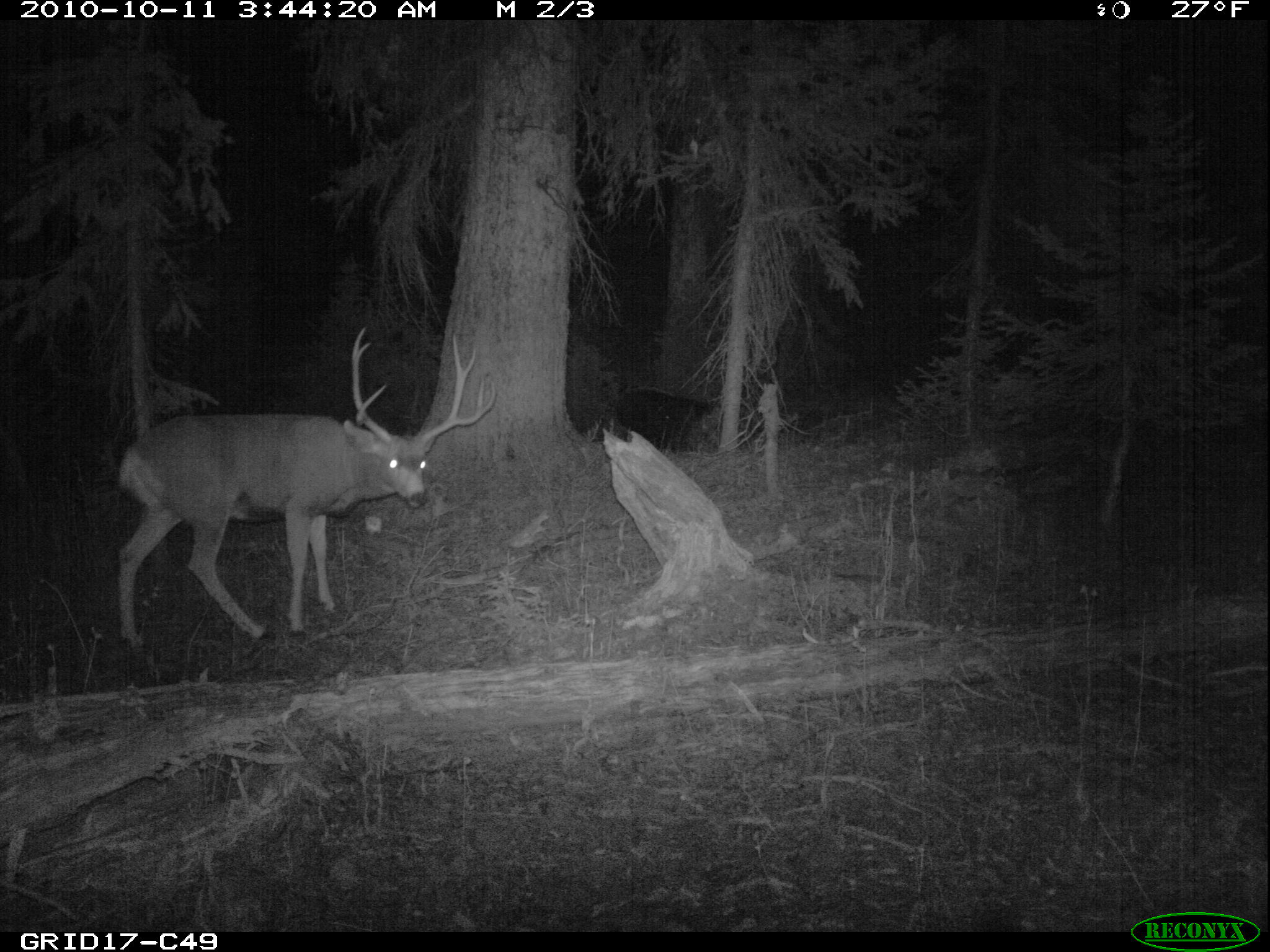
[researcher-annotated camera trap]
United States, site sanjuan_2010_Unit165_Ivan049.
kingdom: Animalia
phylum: Chordata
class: Mammalia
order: Artiodactyla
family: Cervidae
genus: Odocoileus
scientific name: Odocoileus hemionus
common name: mule deer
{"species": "Odocoileus hemionus (mule deer)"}